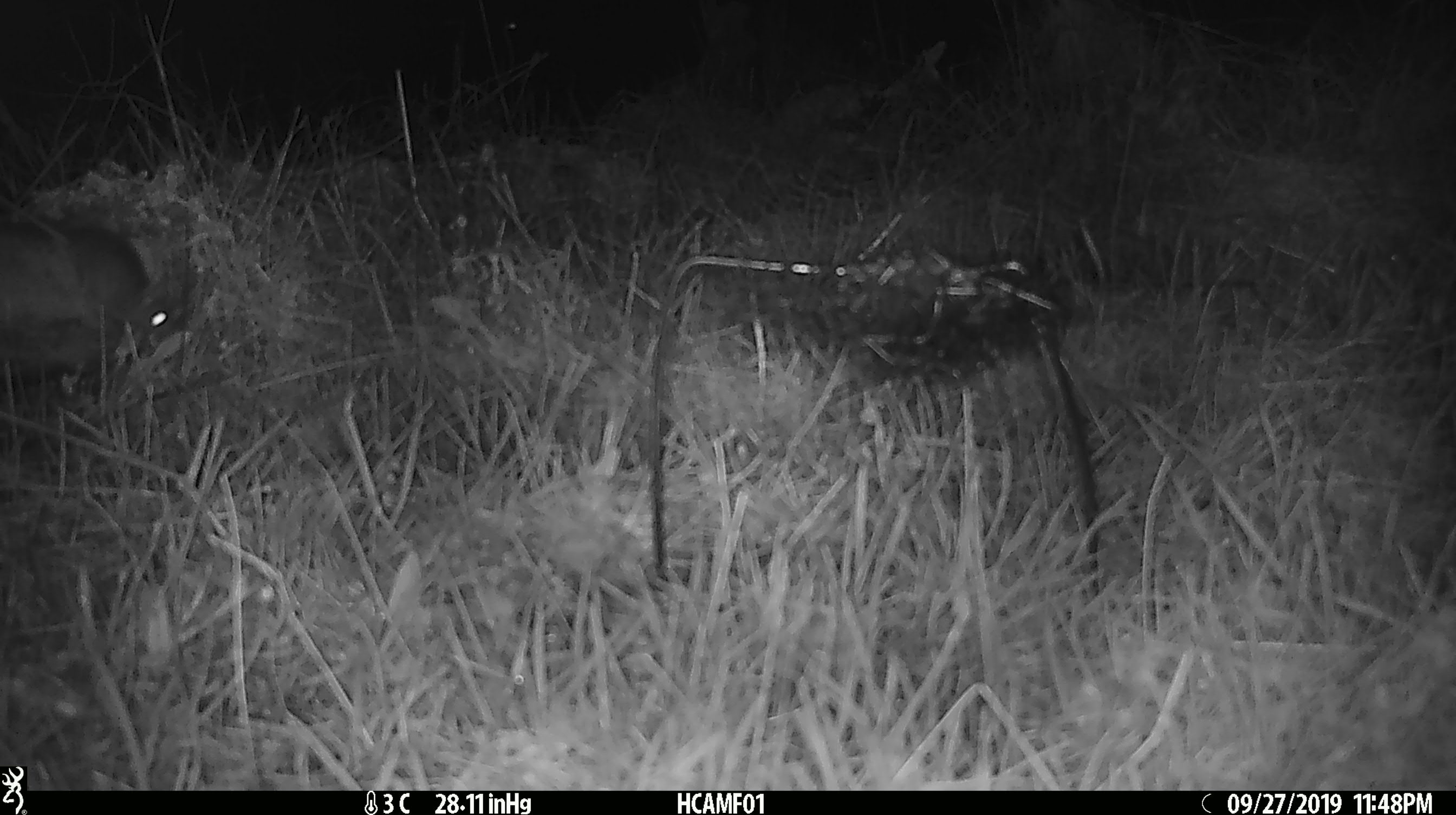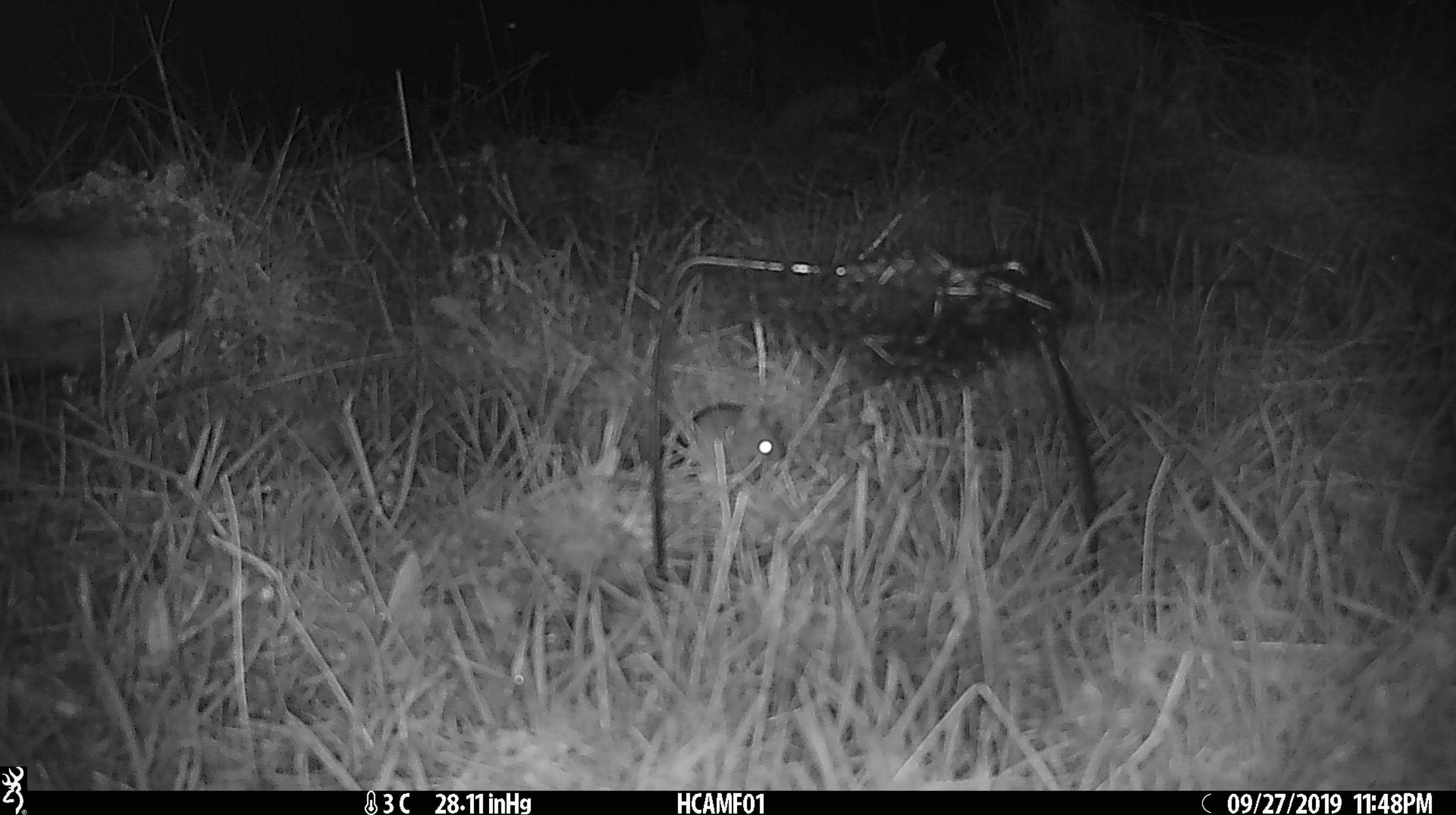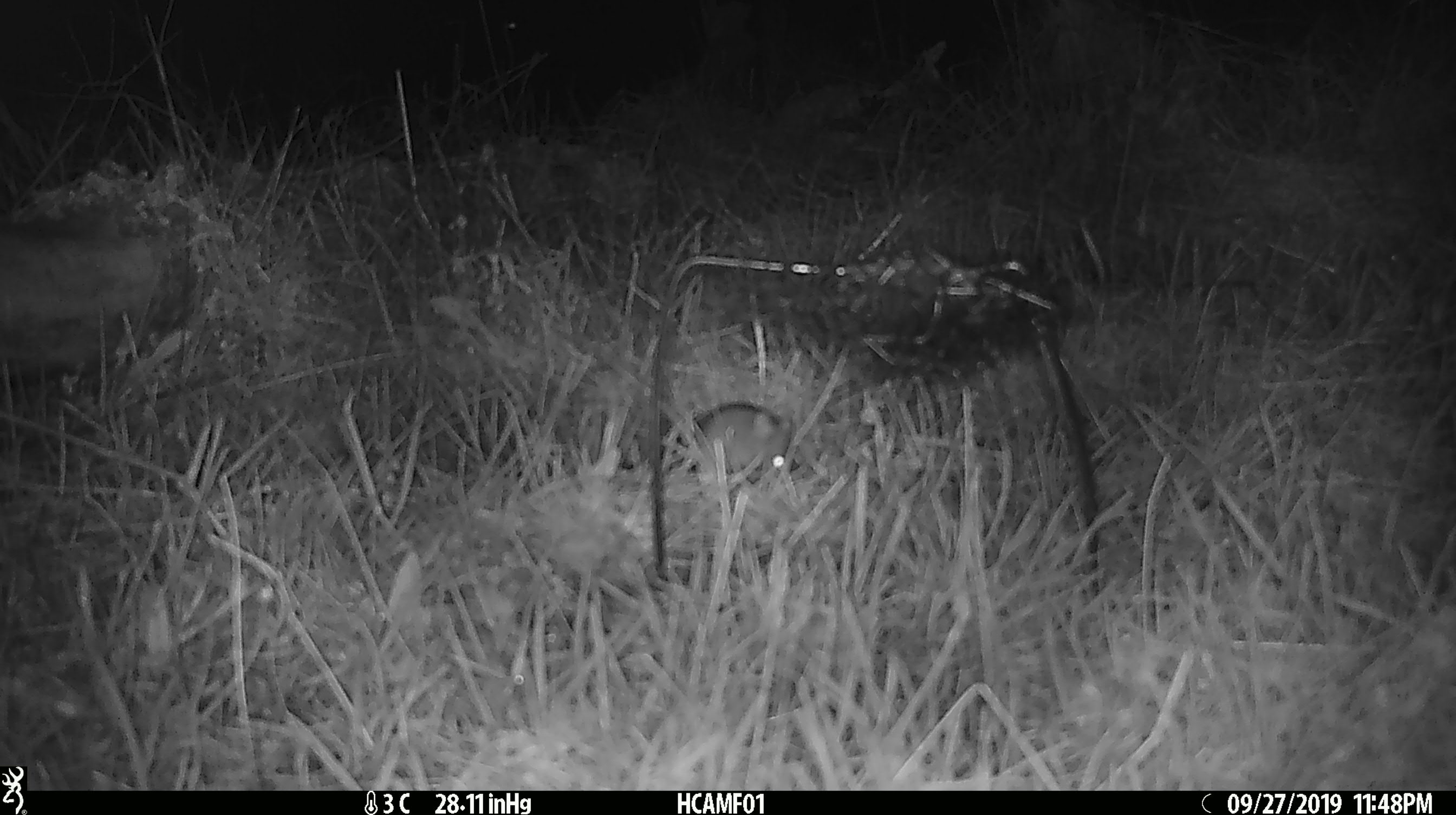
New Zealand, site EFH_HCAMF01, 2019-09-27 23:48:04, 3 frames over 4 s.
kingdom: Animalia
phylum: Chordata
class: Mammalia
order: Rodentia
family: Muridae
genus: Mus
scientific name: Mus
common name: mouse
Mouse (Mus).